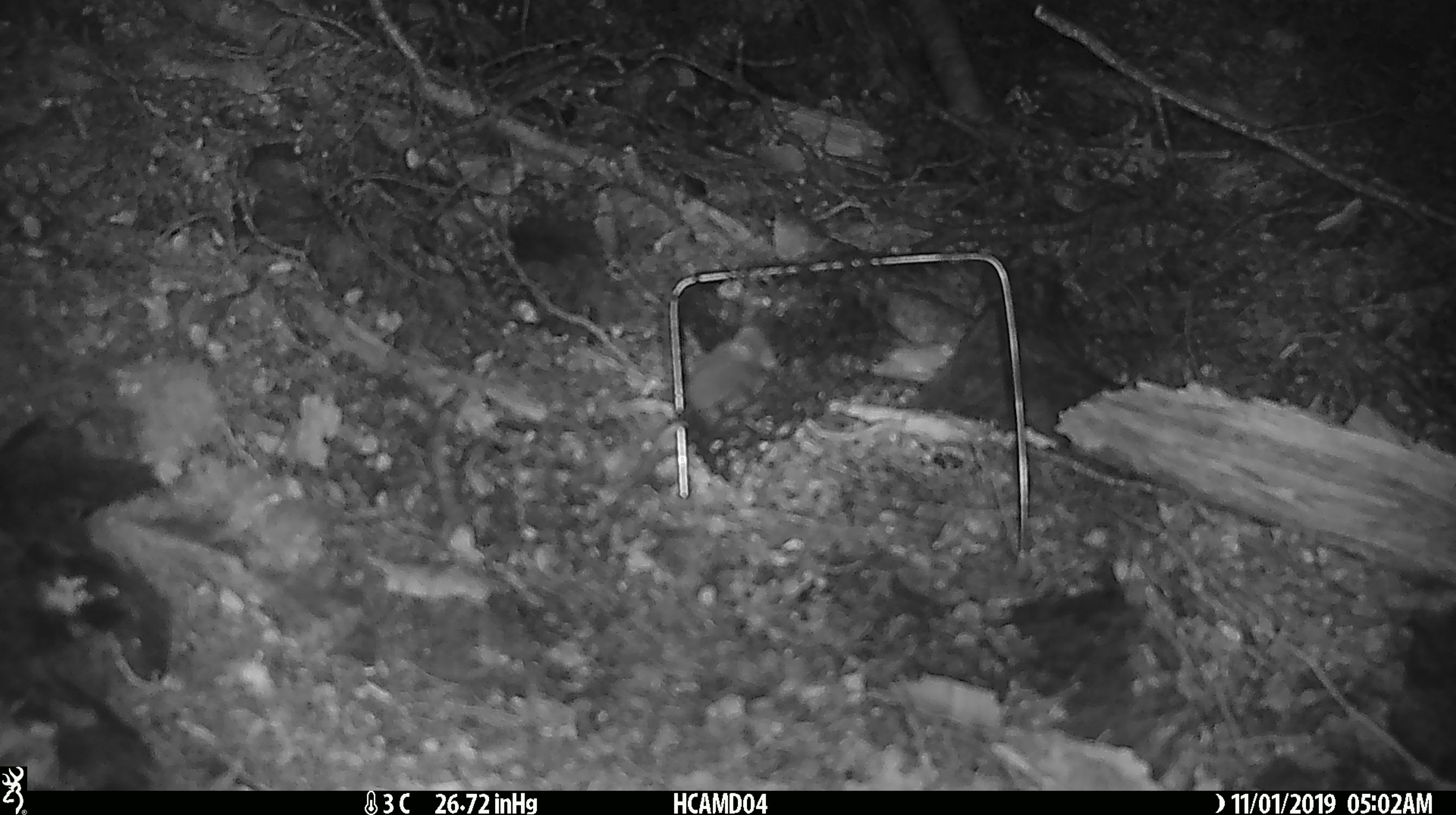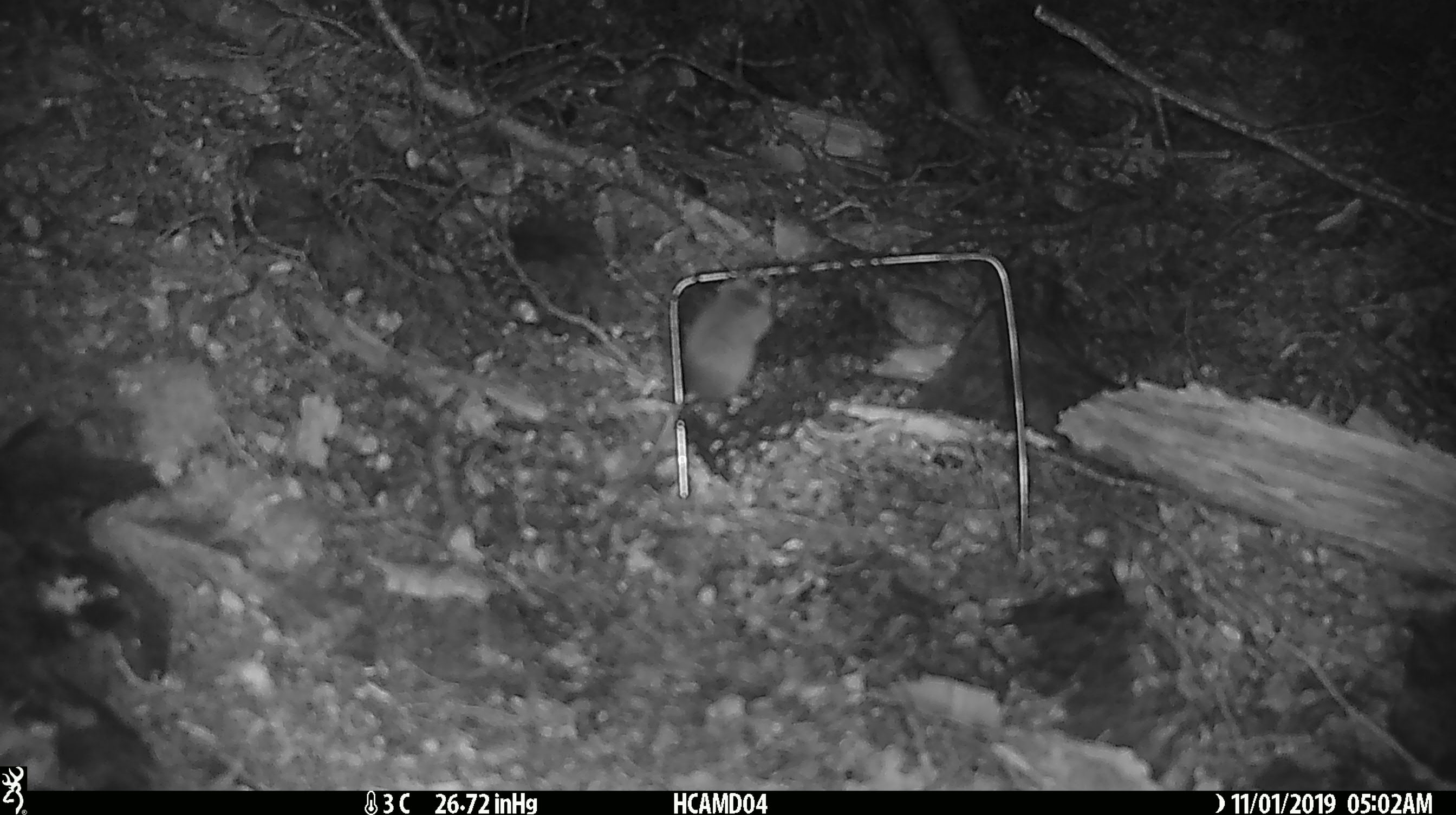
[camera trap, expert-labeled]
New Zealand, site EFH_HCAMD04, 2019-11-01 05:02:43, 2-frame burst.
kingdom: Animalia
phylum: Chordata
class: Mammalia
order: Rodentia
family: Muridae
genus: Mus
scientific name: Mus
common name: mouse